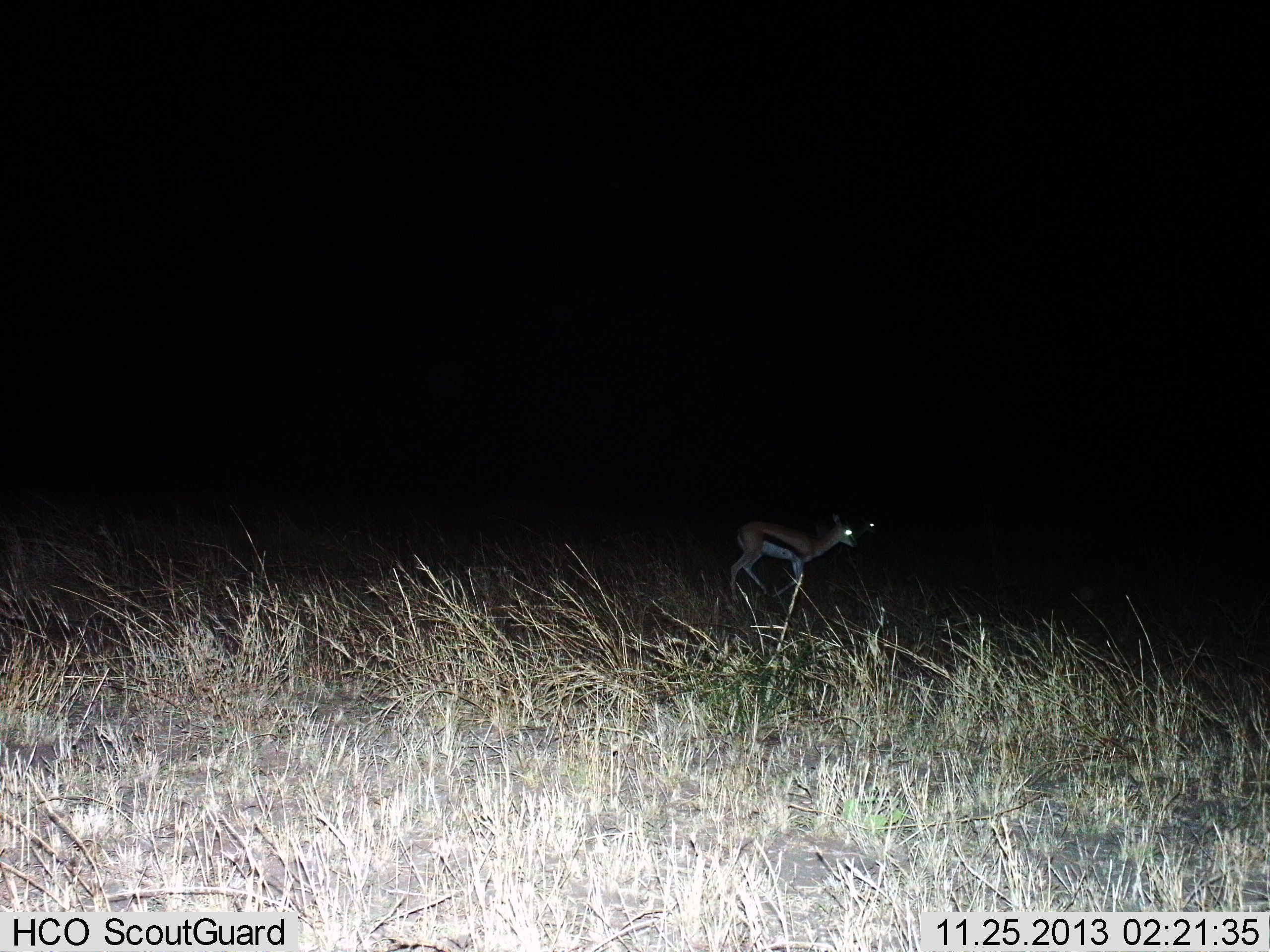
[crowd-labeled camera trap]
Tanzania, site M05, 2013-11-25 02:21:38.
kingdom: Animalia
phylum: Chordata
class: Mammalia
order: Artiodactyla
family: Bovidae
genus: Eudorcas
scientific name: Eudorcas thomsonii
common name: thomson's gazelle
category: gazellethomsons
Gazellethomsons (thomson's gazelle) (Eudorcas thomsonii), count 1. Behavior (volunteer vote fractions): standing 40%, resting 0%, moving 60%, interacting 0%. Young present (vote fraction): 0%. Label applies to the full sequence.